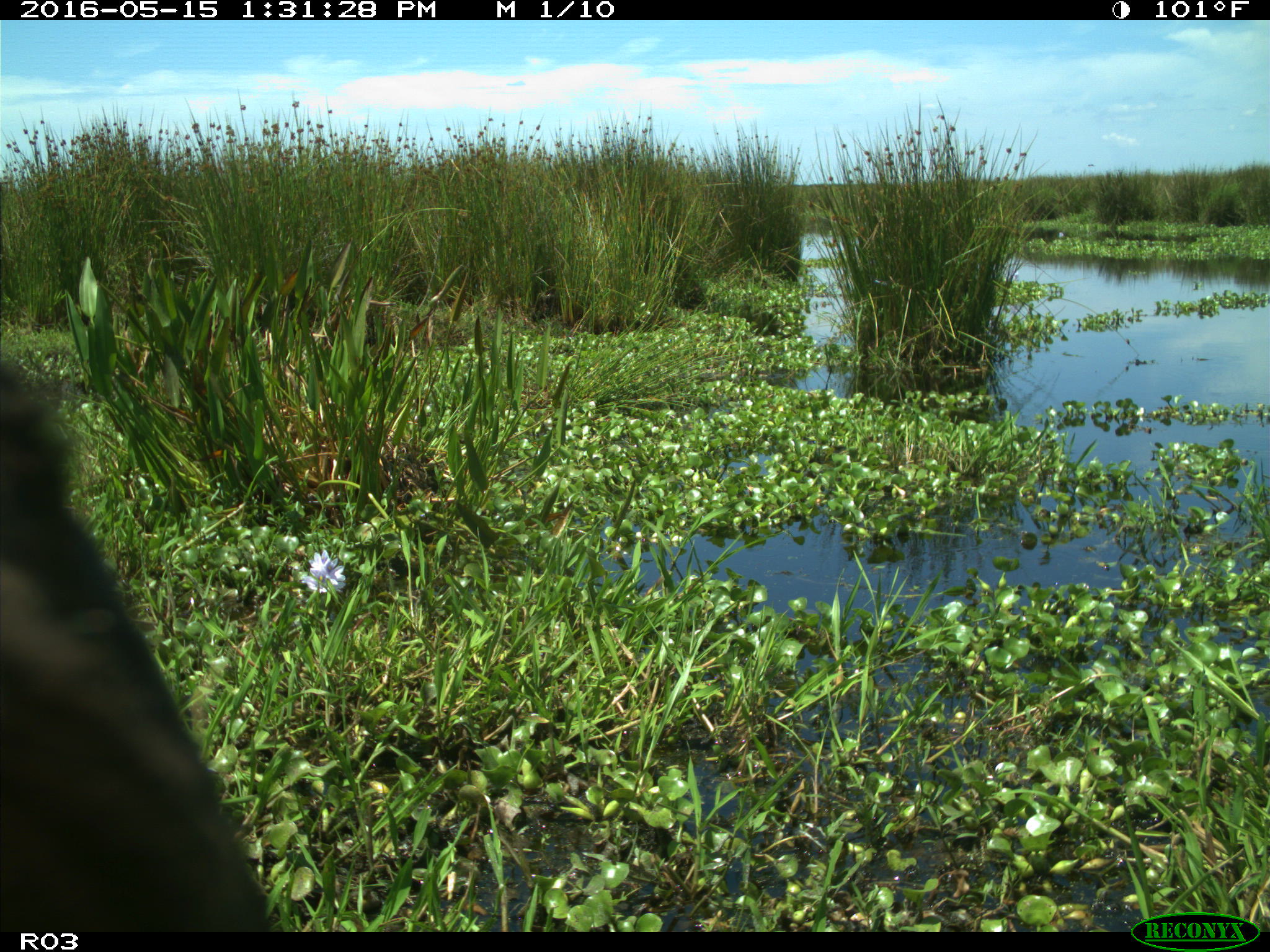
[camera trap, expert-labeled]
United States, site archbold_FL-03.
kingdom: Animalia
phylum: Chordata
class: Mammalia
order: Artiodactyla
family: Bovidae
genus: Bos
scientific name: Bos taurus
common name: domestic cow